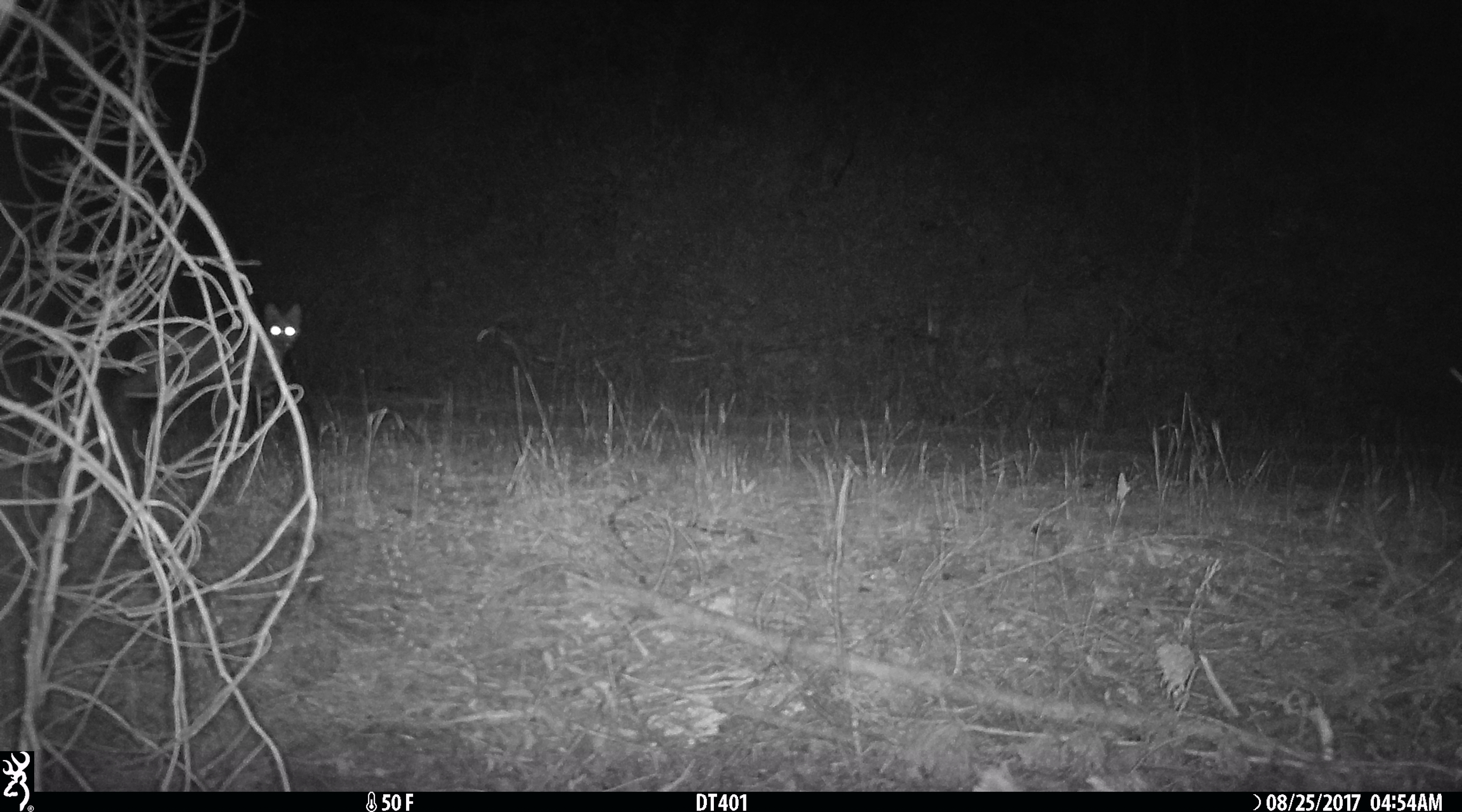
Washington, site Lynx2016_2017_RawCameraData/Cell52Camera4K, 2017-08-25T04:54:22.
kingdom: Animalia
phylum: Chordata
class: Mammalia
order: Carnivora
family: Felidae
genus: Lynx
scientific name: Lynx rufus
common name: bobcat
Lynx rufus (bobcat). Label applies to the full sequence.